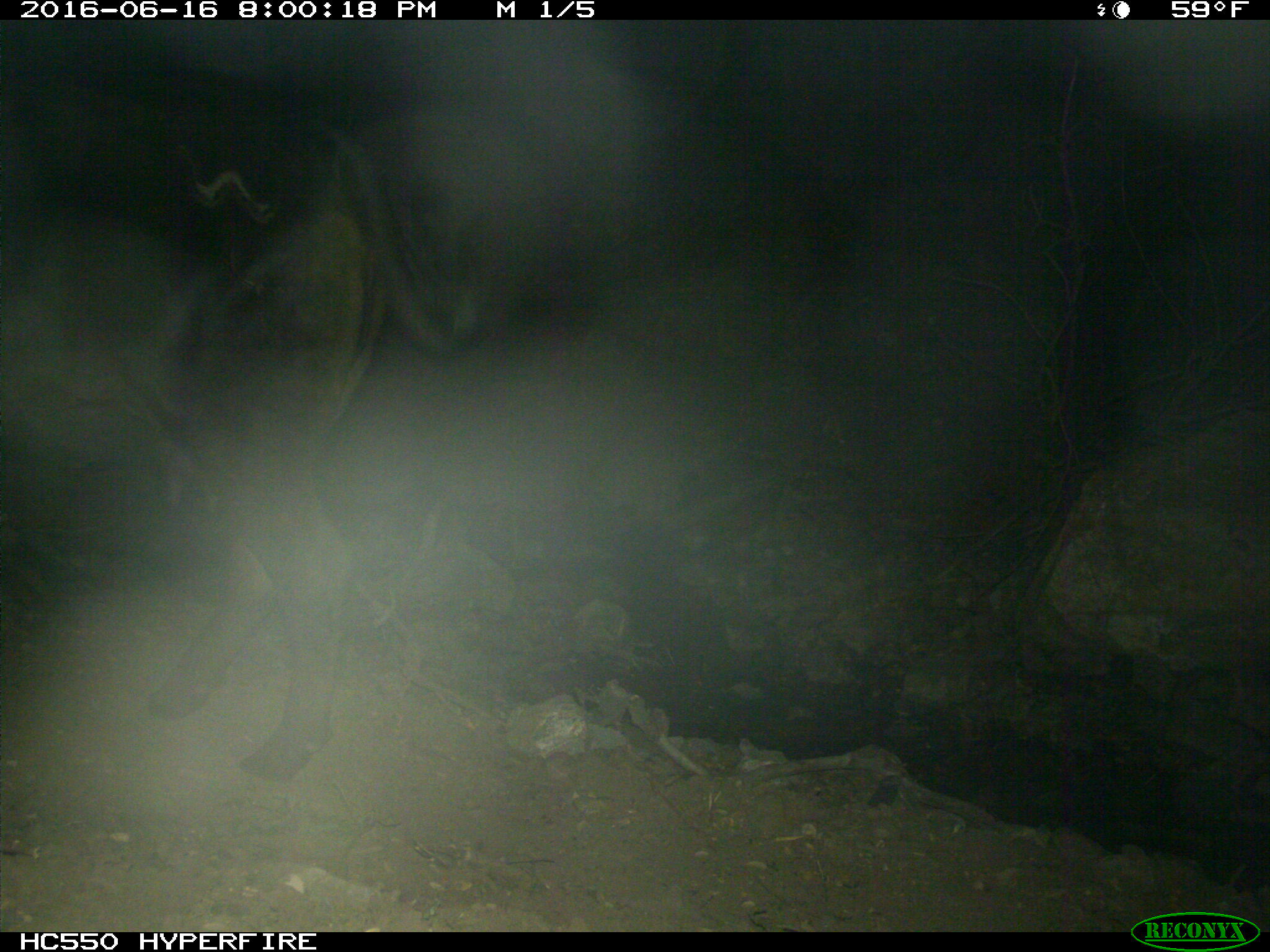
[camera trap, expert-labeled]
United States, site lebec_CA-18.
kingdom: Animalia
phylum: Chordata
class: Mammalia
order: Artiodactyla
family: Bovidae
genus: Bos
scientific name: Bos taurus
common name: domestic cow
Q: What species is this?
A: Bos taurus (domestic cow).